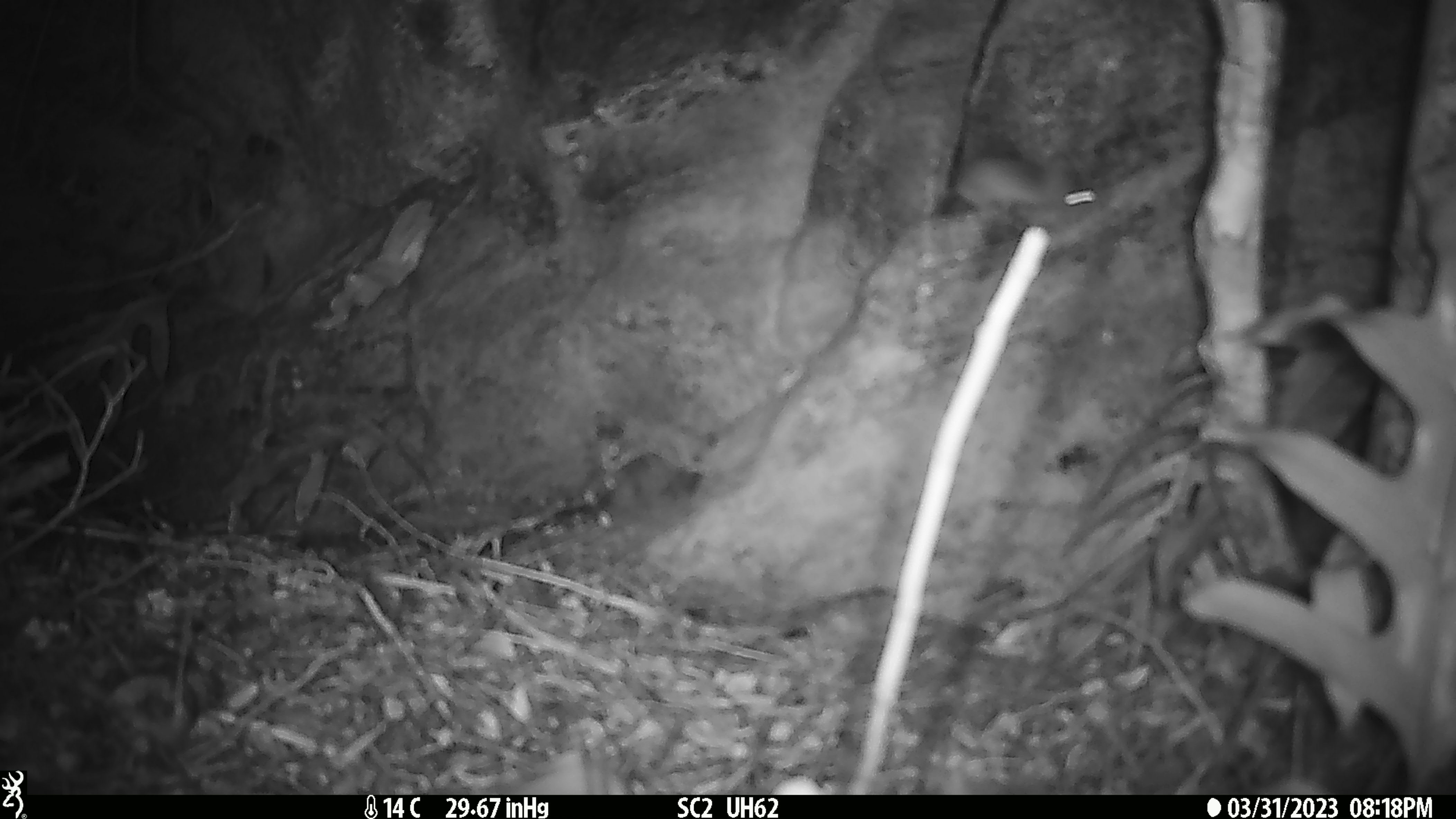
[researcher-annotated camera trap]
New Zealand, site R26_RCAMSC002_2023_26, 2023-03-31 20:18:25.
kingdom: Animalia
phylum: Chordata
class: Mammalia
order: Rodentia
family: Muridae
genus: Mus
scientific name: Mus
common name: mouse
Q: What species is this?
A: Mouse (Mus).